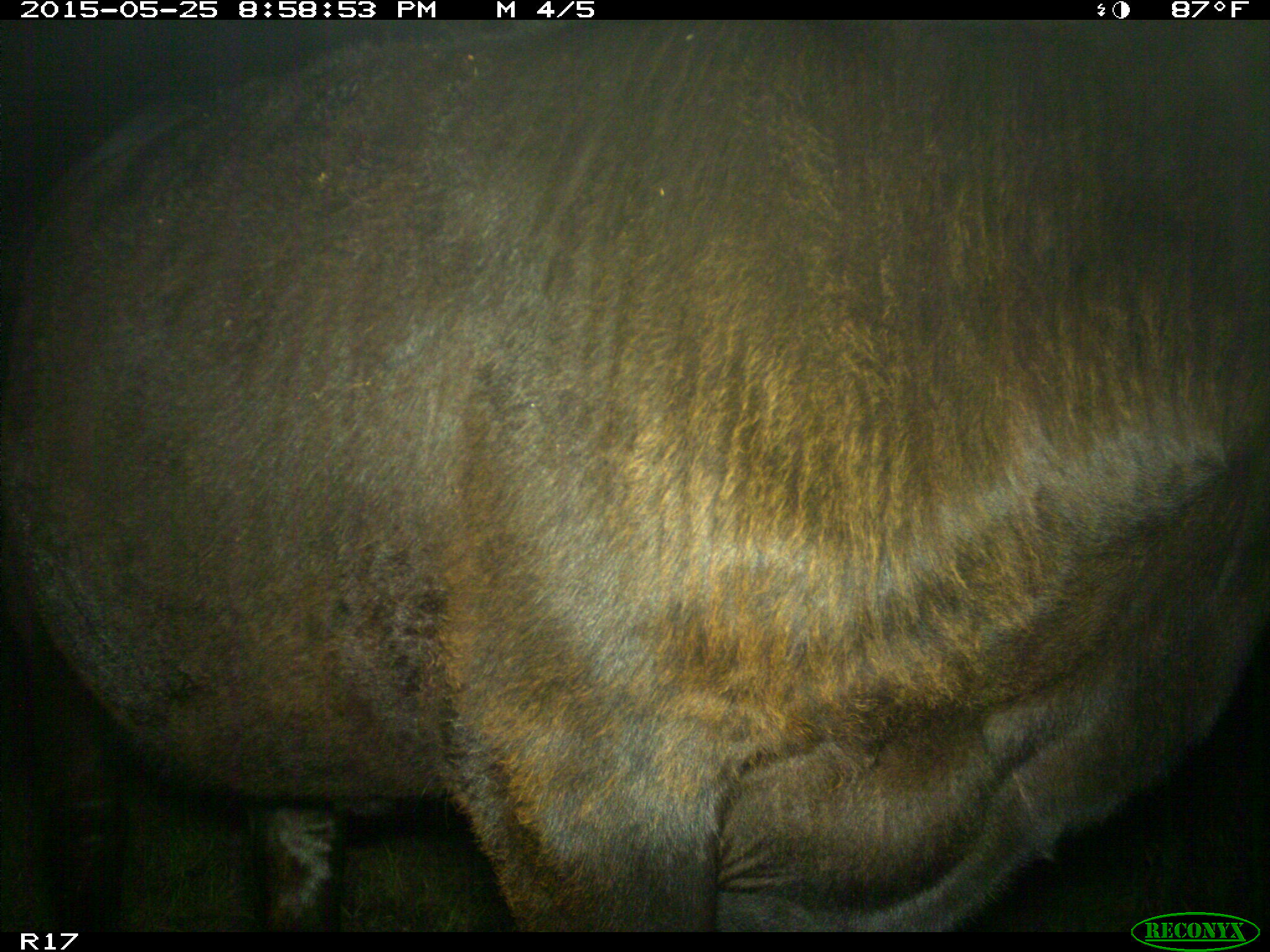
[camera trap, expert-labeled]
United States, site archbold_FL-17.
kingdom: Animalia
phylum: Chordata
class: Mammalia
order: Artiodactyla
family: Bovidae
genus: Bos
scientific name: Bos taurus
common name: domestic cow